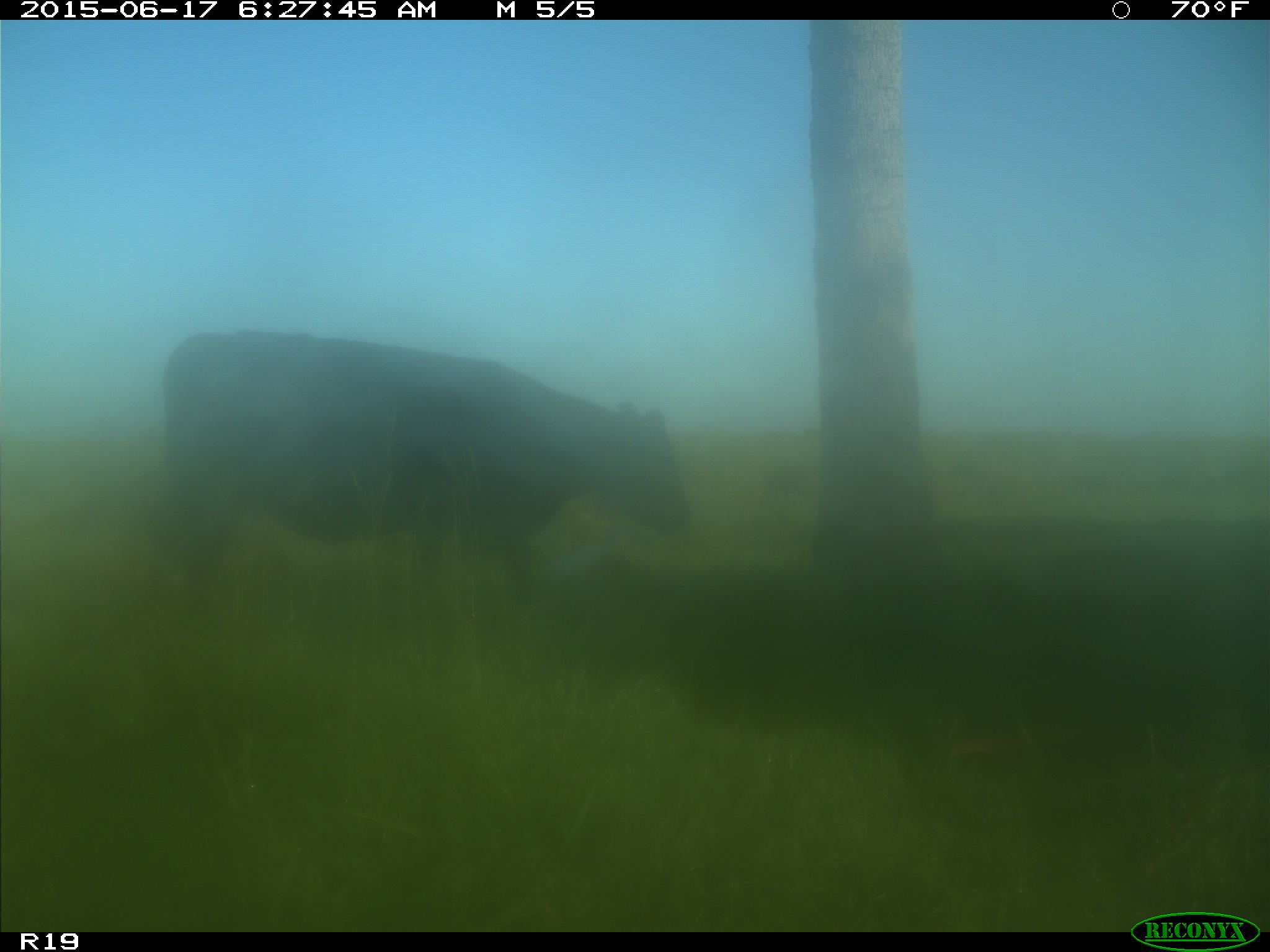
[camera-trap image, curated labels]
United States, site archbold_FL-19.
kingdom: Animalia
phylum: Chordata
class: Mammalia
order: Artiodactyla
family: Bovidae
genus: Bos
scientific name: Bos taurus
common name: domestic cow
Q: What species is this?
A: Bos taurus (domestic cow).